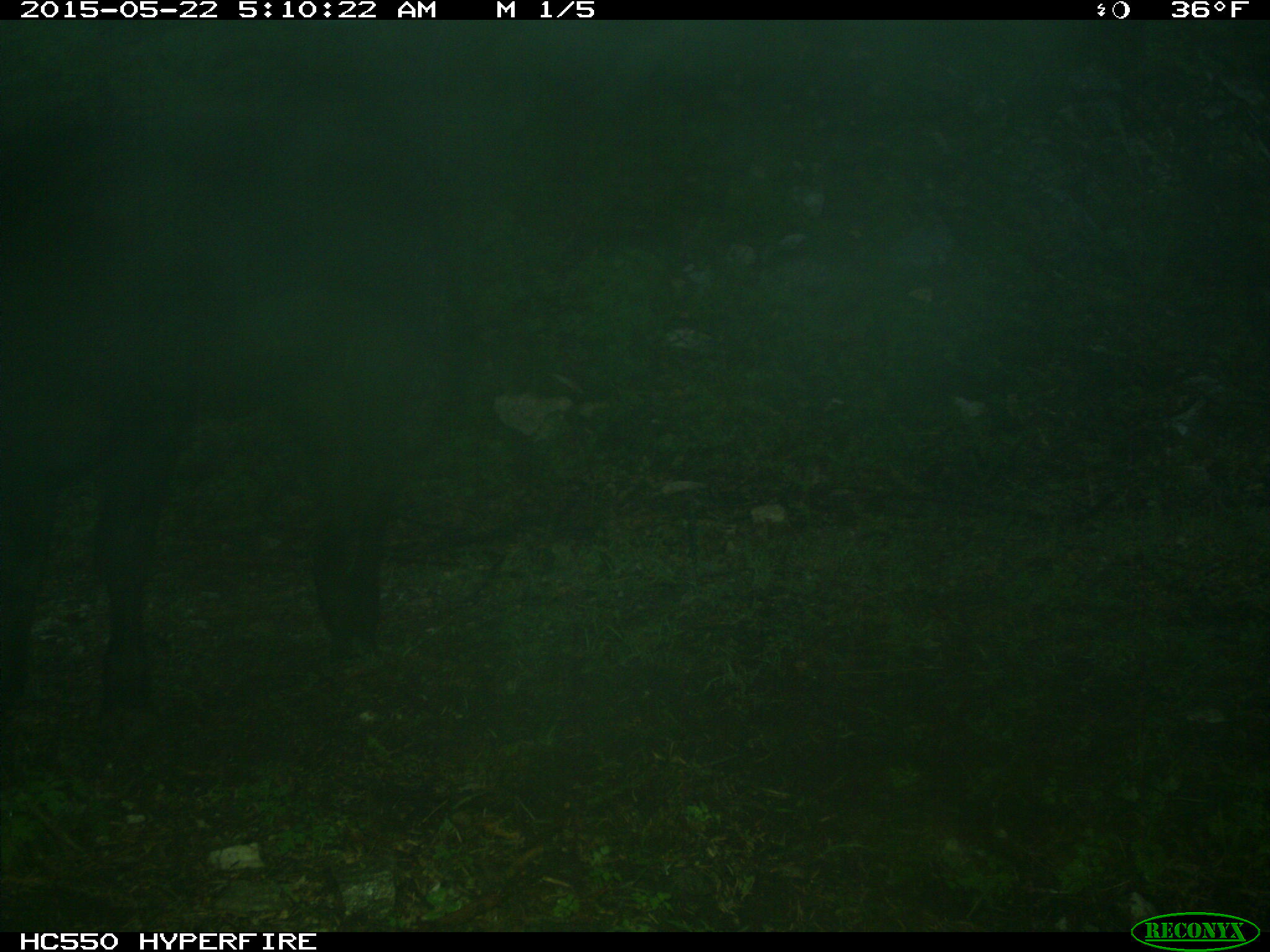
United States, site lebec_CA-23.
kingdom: Animalia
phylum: Chordata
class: Mammalia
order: Artiodactyla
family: Bovidae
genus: Bos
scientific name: Bos taurus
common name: domestic cow